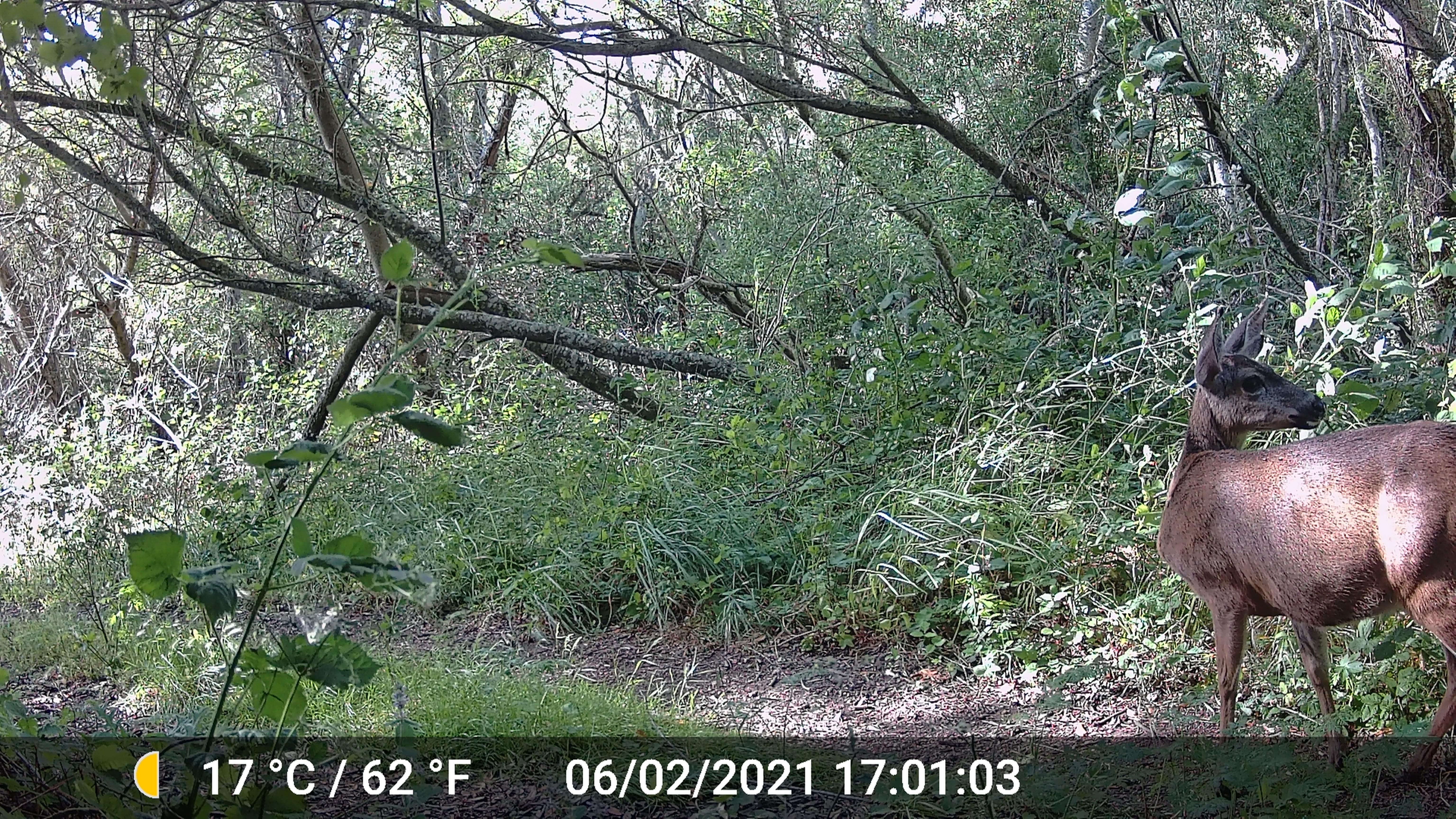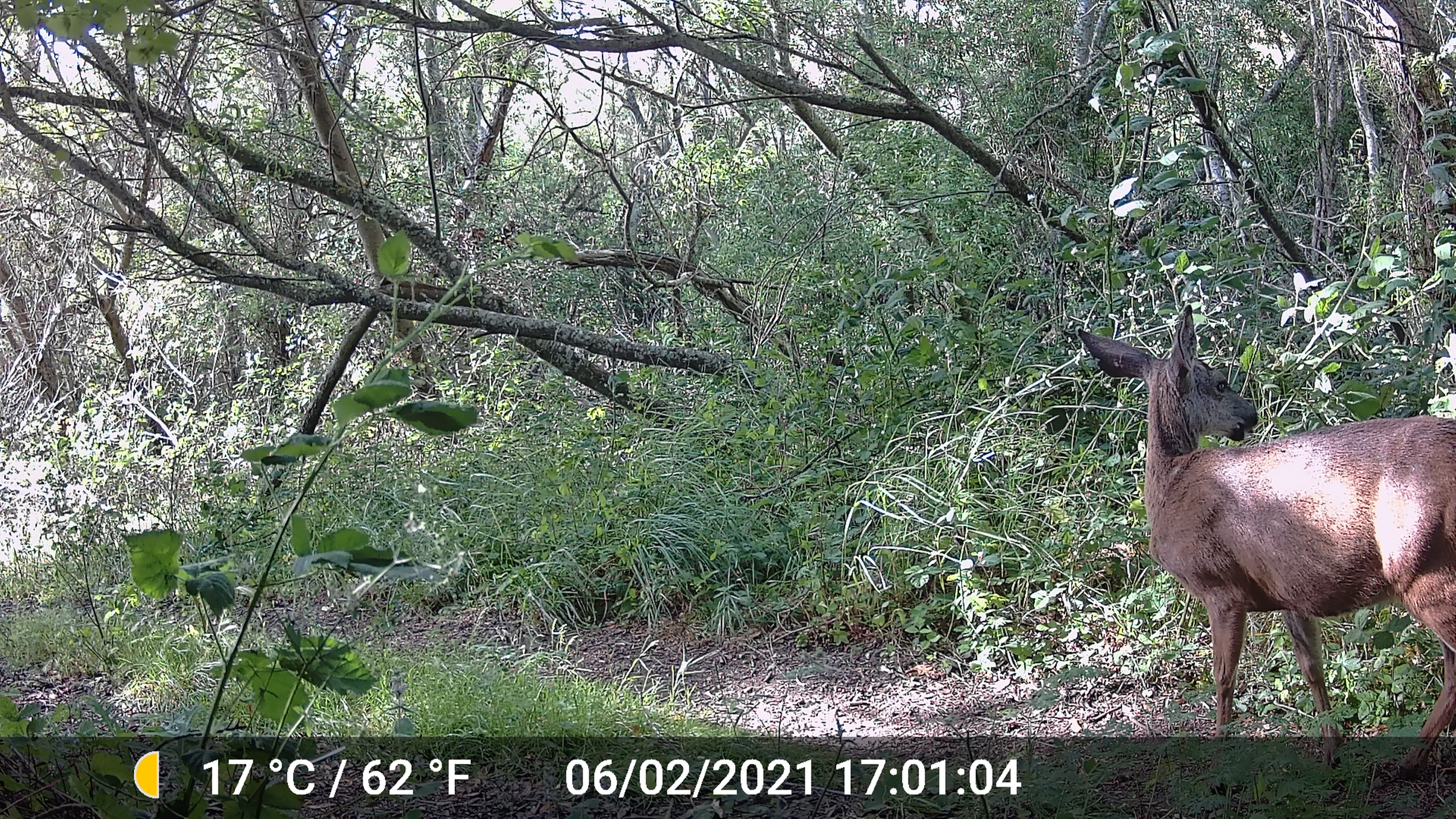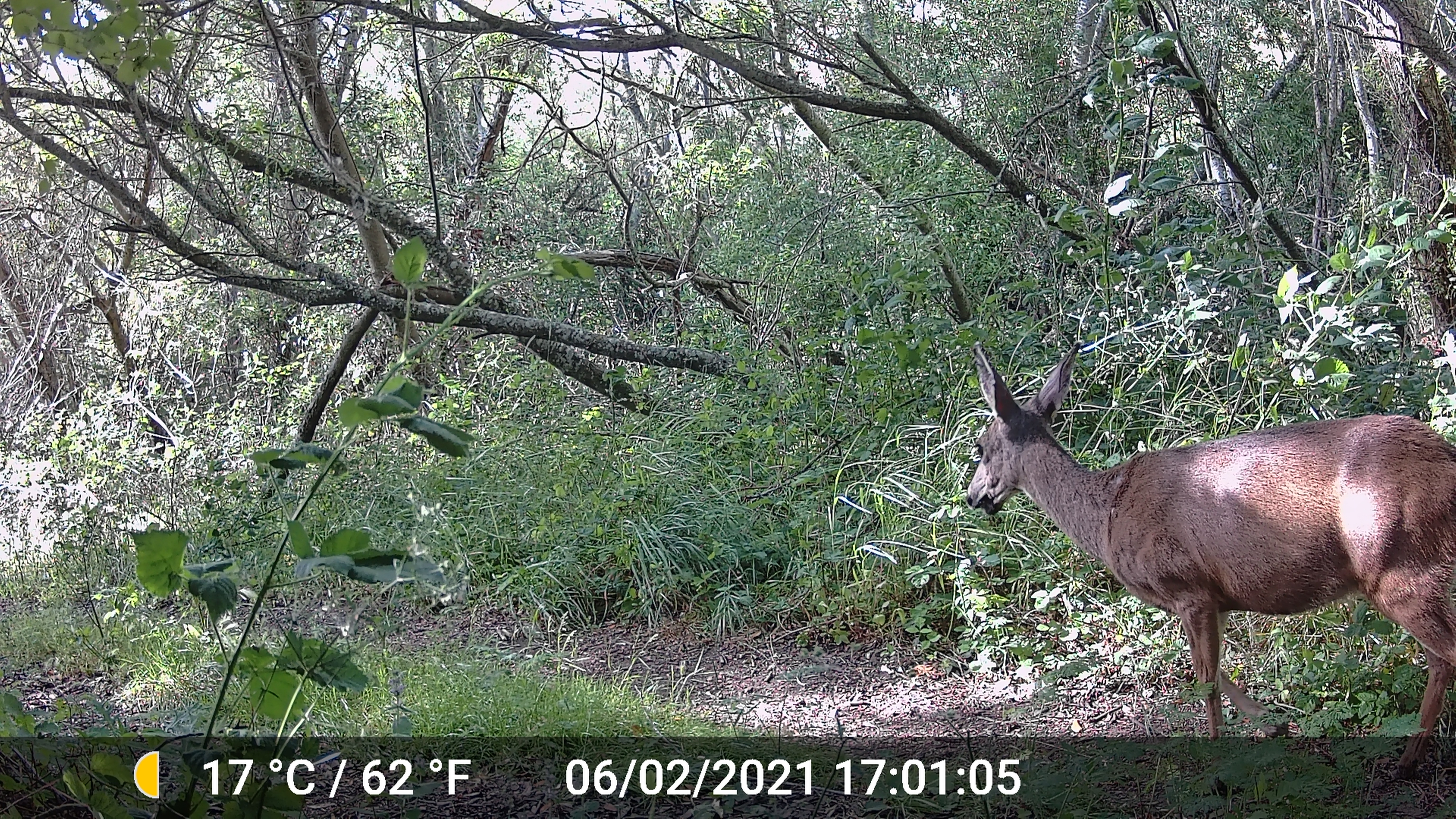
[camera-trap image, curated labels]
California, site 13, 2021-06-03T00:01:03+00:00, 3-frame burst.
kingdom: Animalia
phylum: Chordata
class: Mammalia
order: Artiodactyla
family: Cervidae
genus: Odocoileus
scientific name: Odocoileus hemionus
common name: mule deer